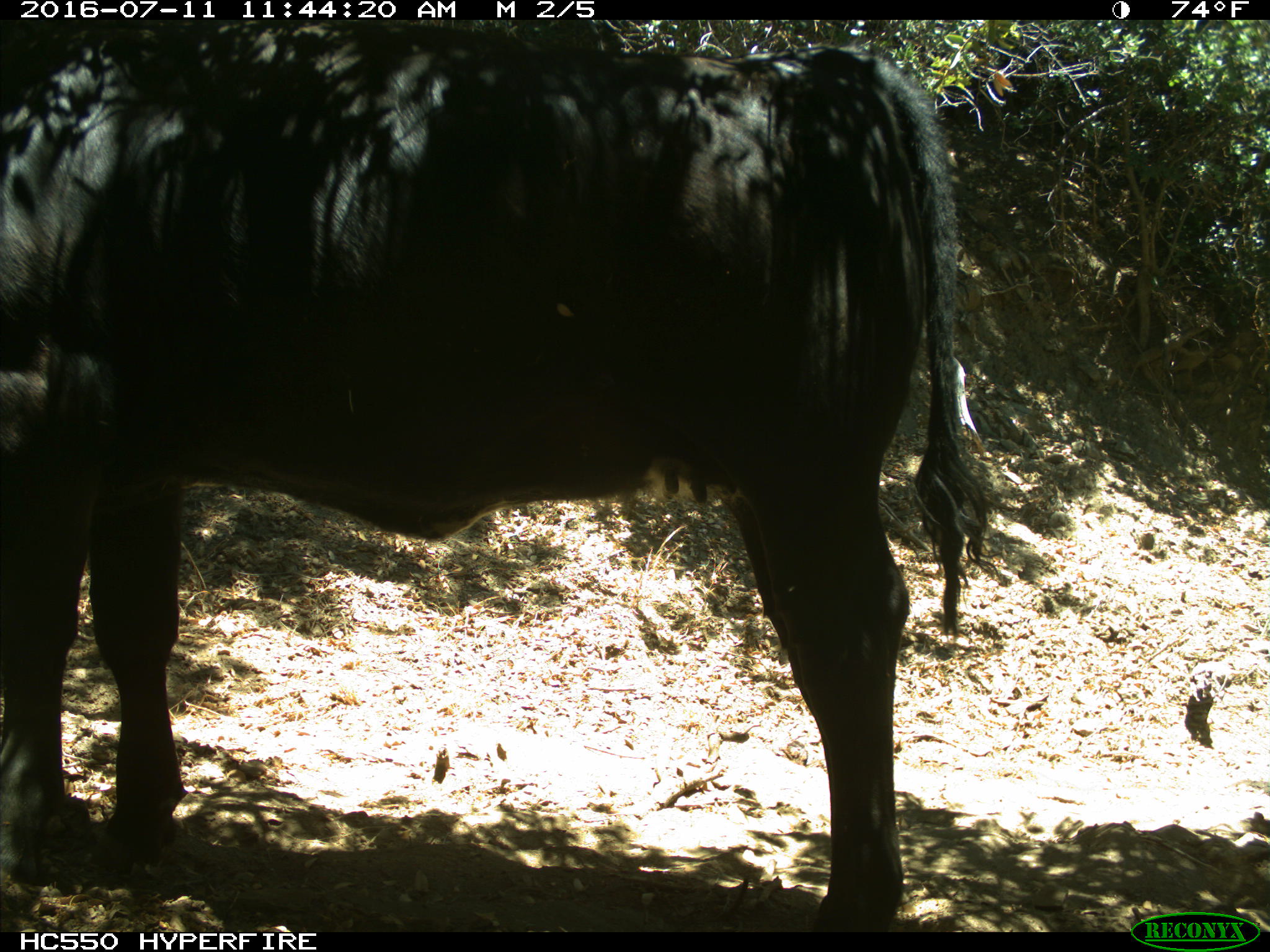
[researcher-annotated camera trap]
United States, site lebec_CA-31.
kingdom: Animalia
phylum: Chordata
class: Mammalia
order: Artiodactyla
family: Bovidae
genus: Bos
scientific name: Bos taurus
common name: domestic cow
Bos taurus (domestic cow).